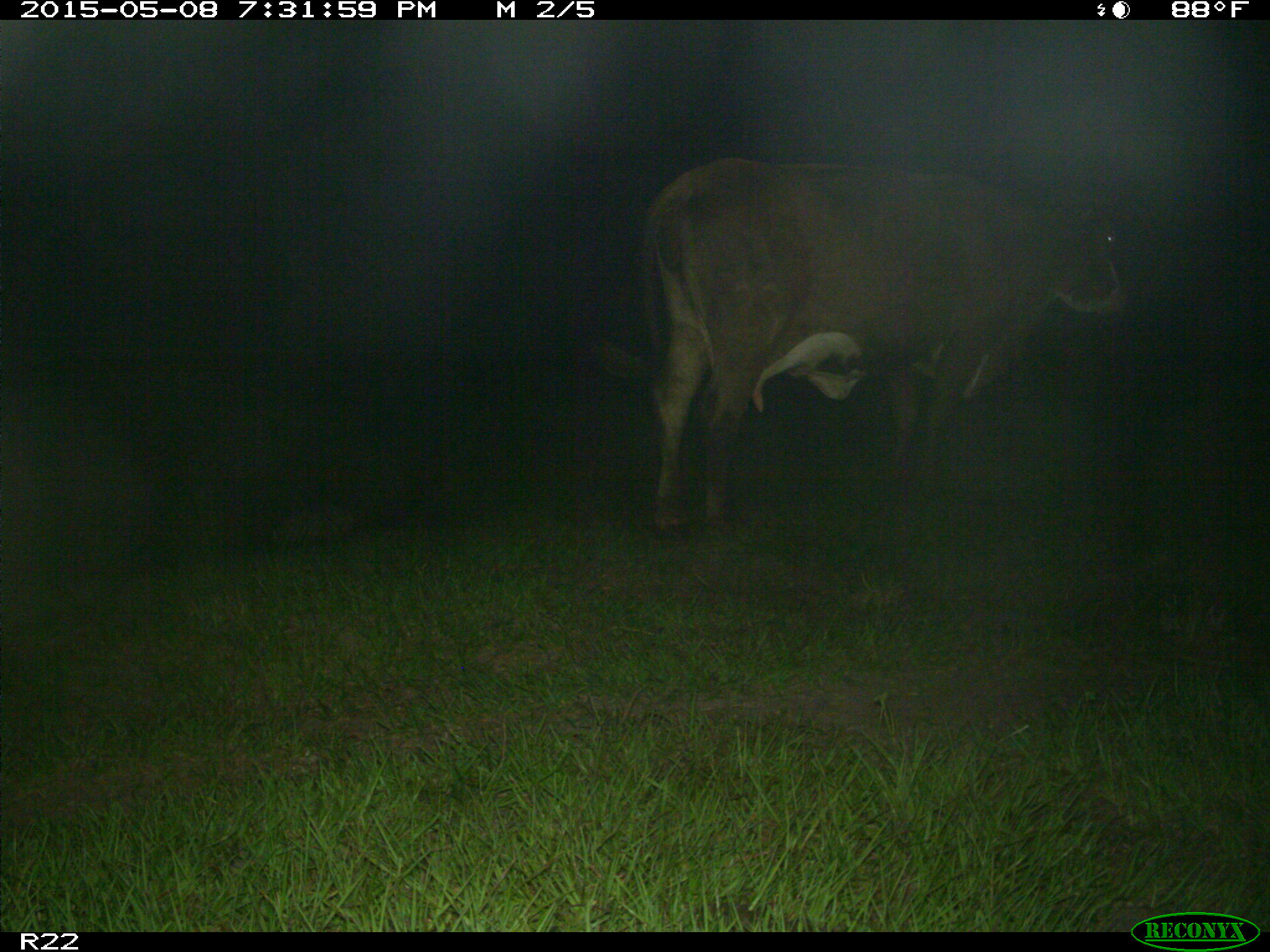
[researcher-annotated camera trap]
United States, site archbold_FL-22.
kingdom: Animalia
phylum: Chordata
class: Mammalia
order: Artiodactyla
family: Bovidae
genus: Bos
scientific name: Bos taurus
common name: domestic cow